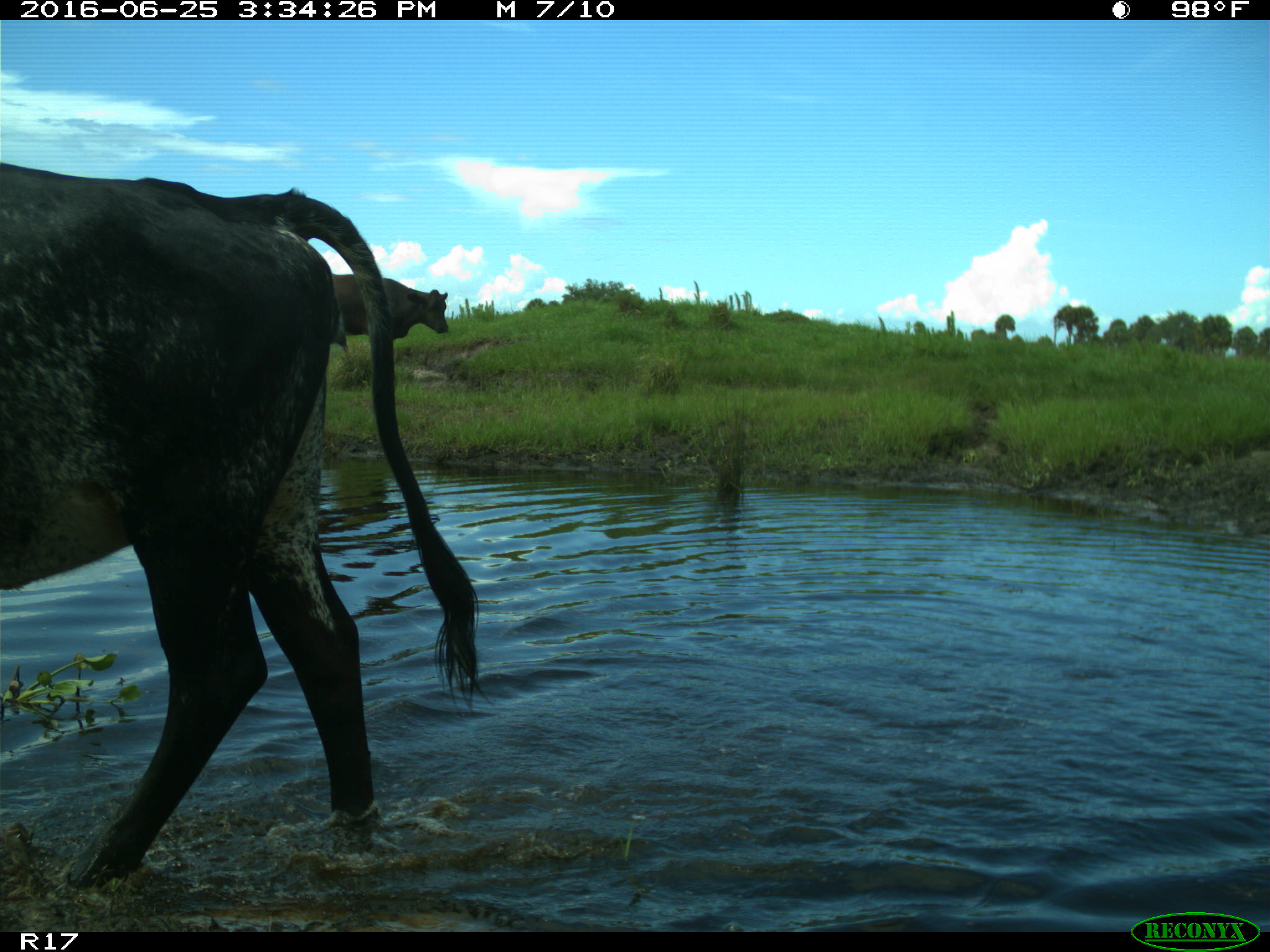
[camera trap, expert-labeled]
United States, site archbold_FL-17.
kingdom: Animalia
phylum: Chordata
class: Mammalia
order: Artiodactyla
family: Bovidae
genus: Bos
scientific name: Bos taurus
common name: domestic cow